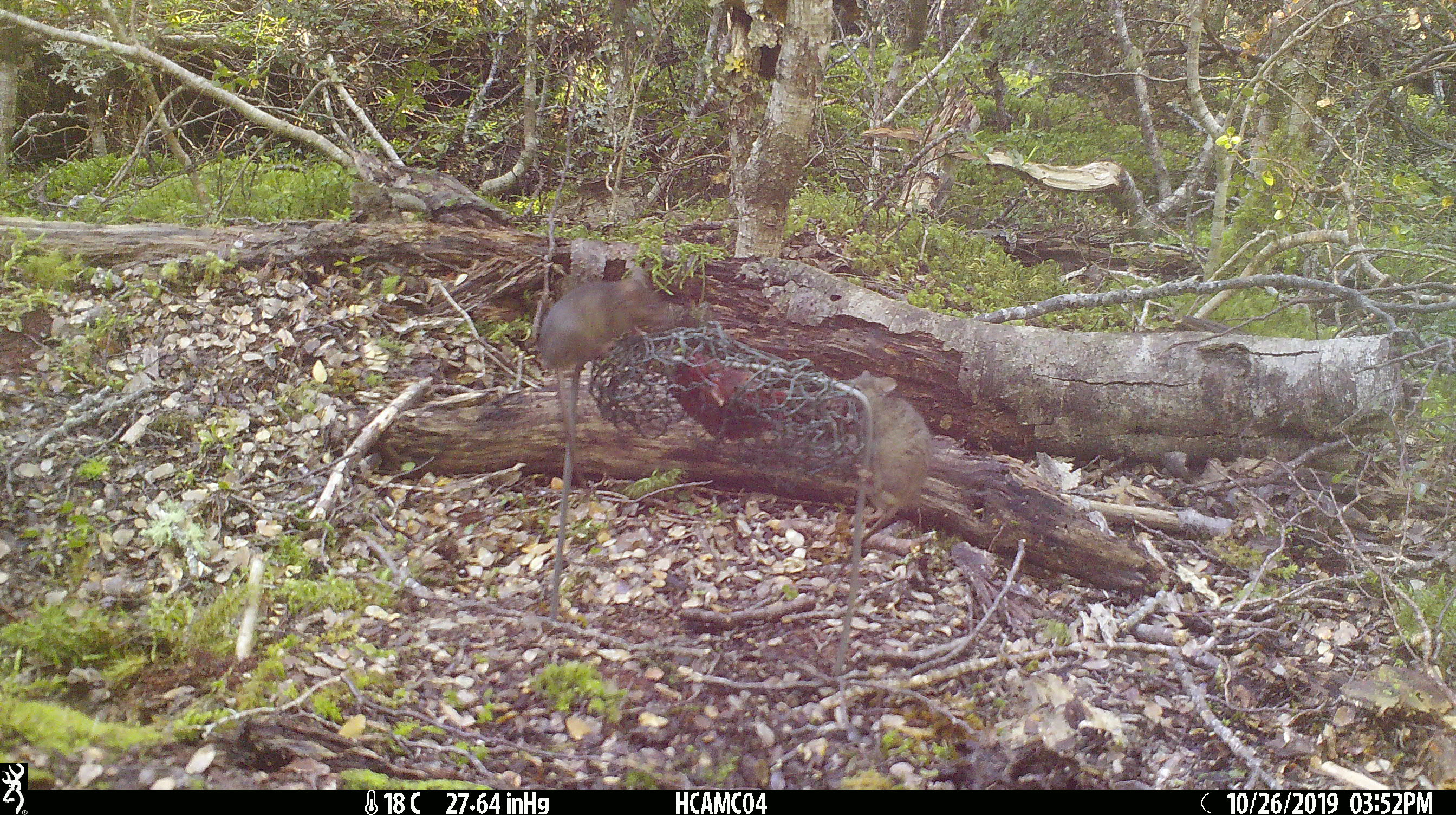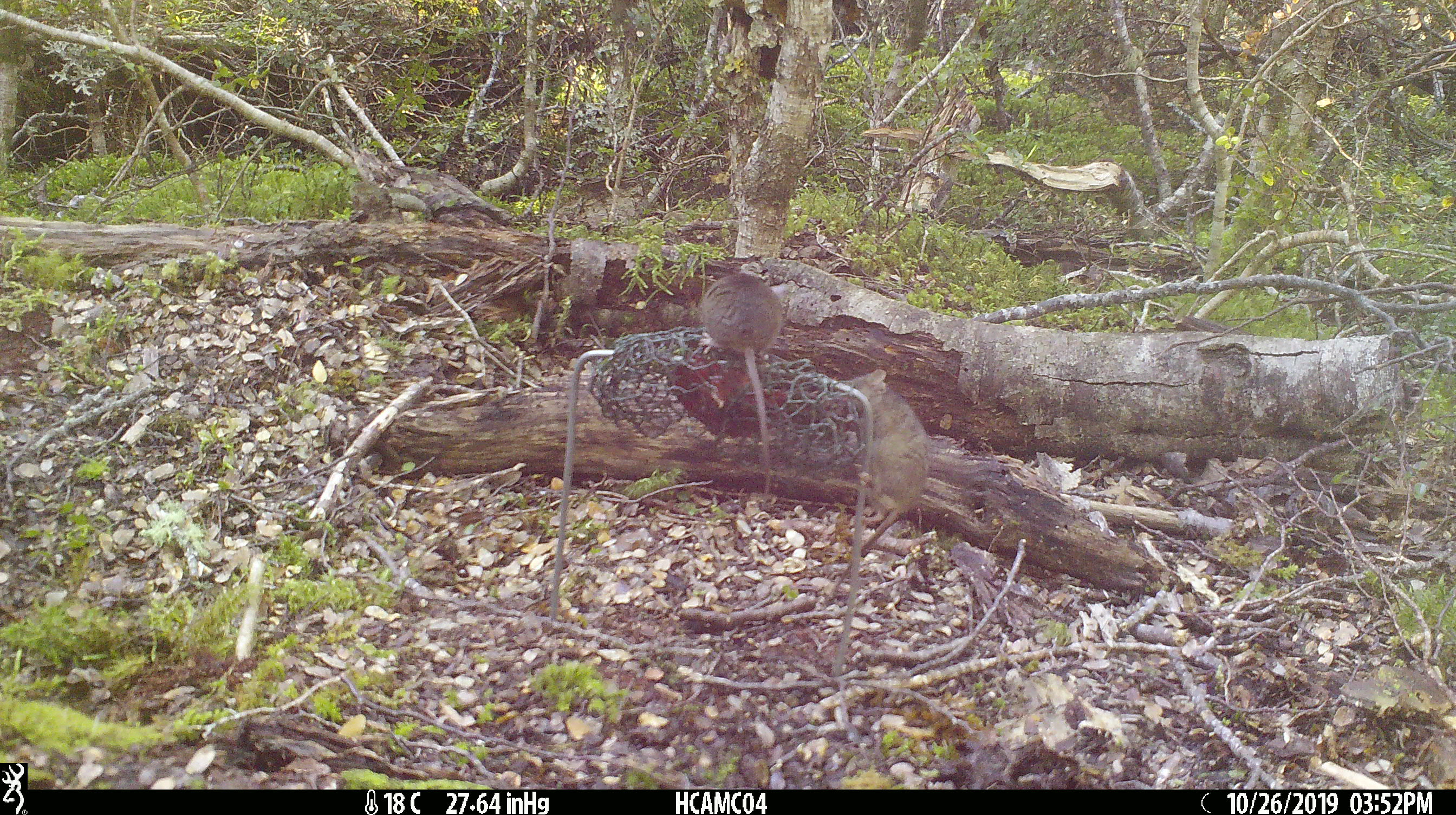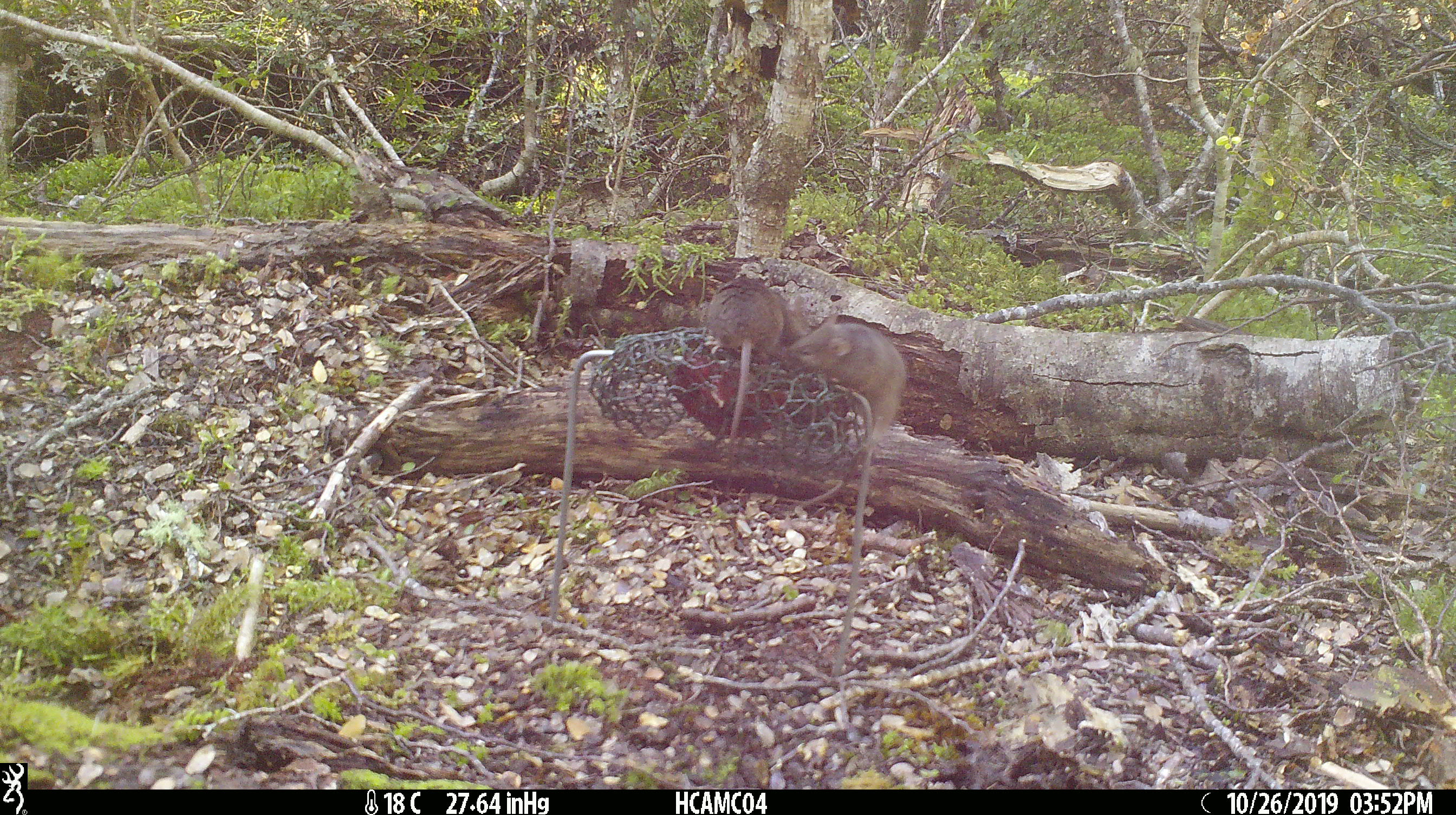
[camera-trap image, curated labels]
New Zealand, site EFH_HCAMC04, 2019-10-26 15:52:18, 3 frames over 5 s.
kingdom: Animalia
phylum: Chordata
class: Mammalia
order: Rodentia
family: Muridae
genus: Mus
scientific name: Mus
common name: mouse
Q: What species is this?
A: Mouse (Mus).